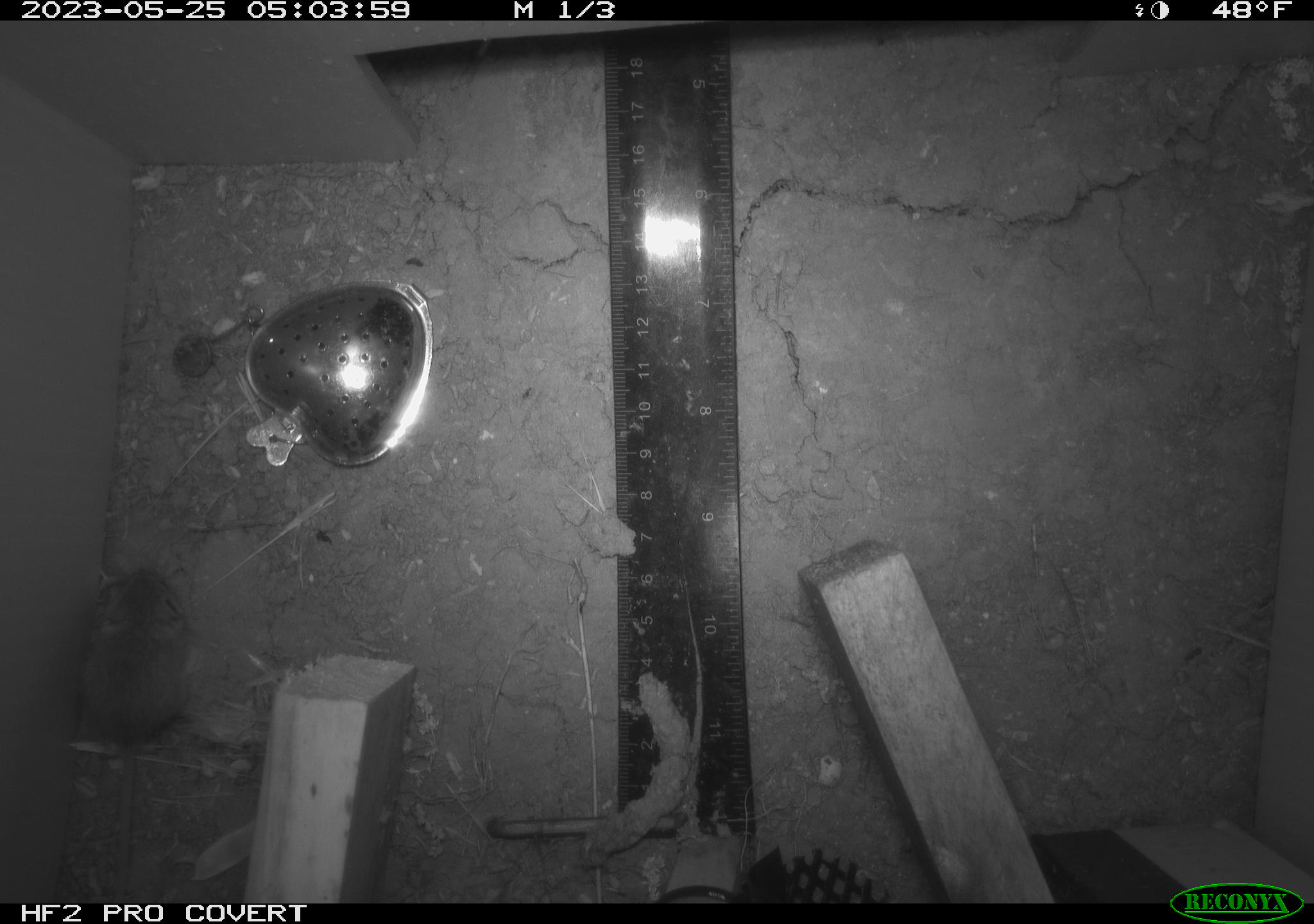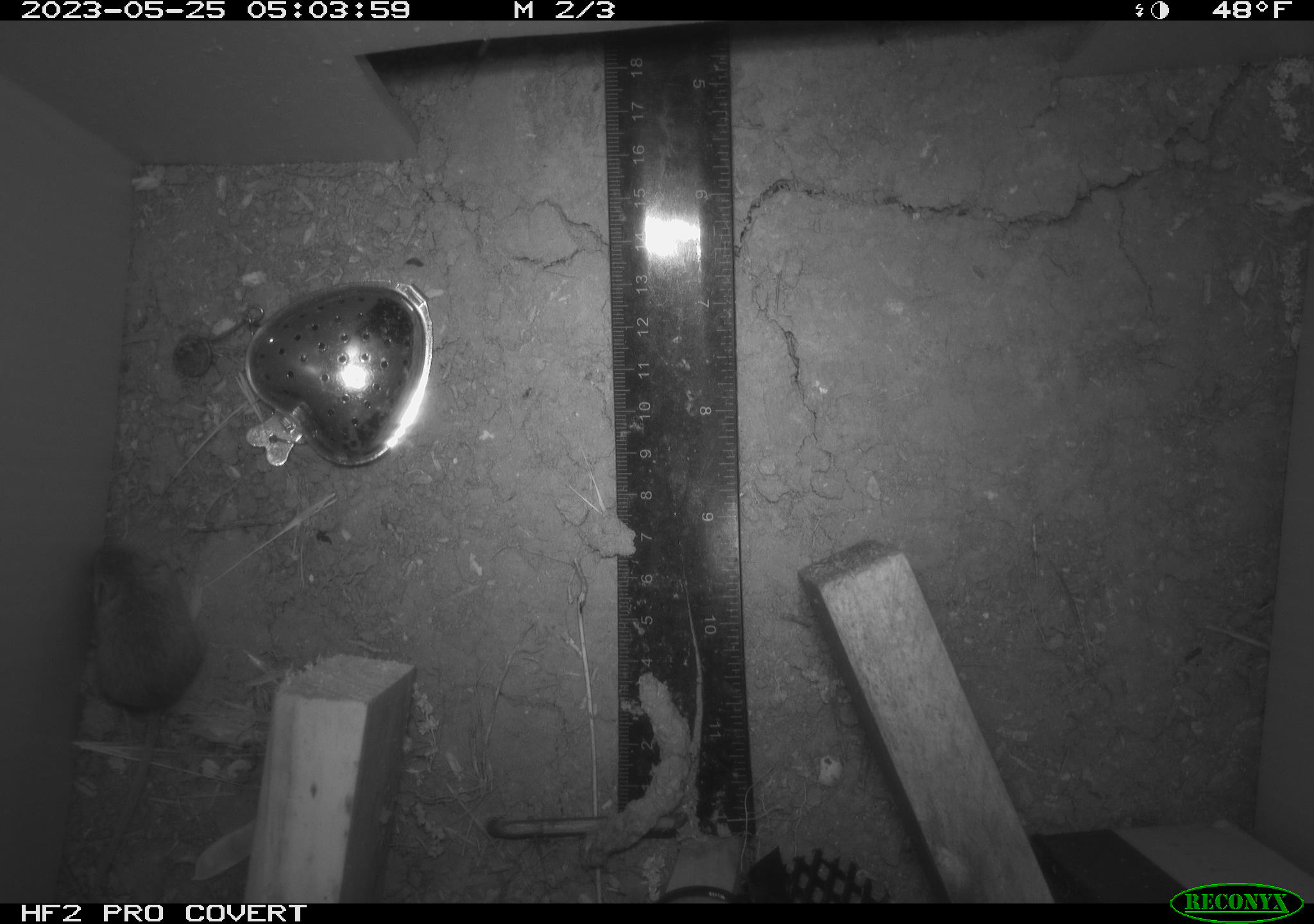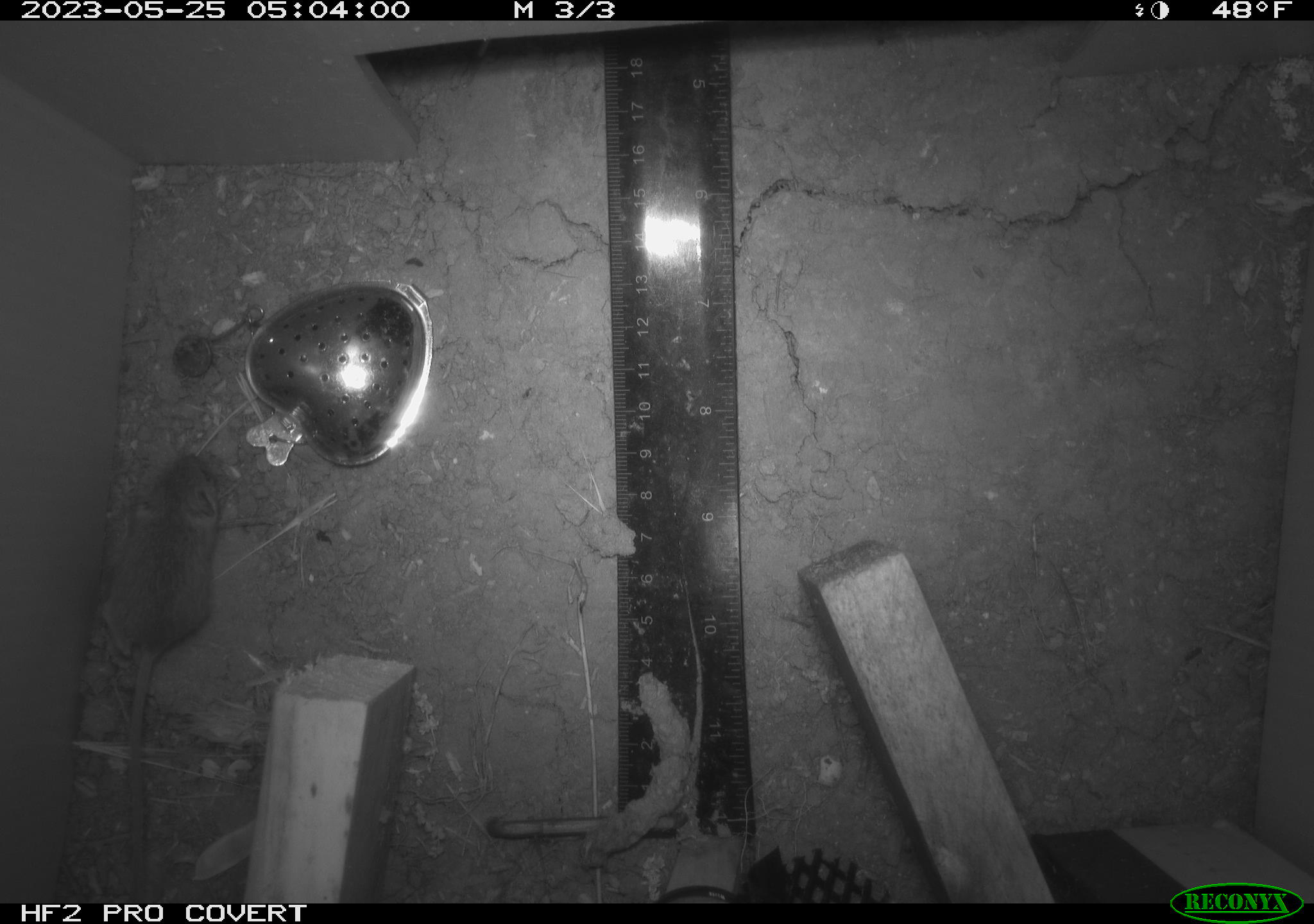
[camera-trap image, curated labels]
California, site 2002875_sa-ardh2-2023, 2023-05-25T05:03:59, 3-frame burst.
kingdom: Animalia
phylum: Chordata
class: Mammalia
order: Rodentia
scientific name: Rodentia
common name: mouse species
Mouse species (Rodentia).